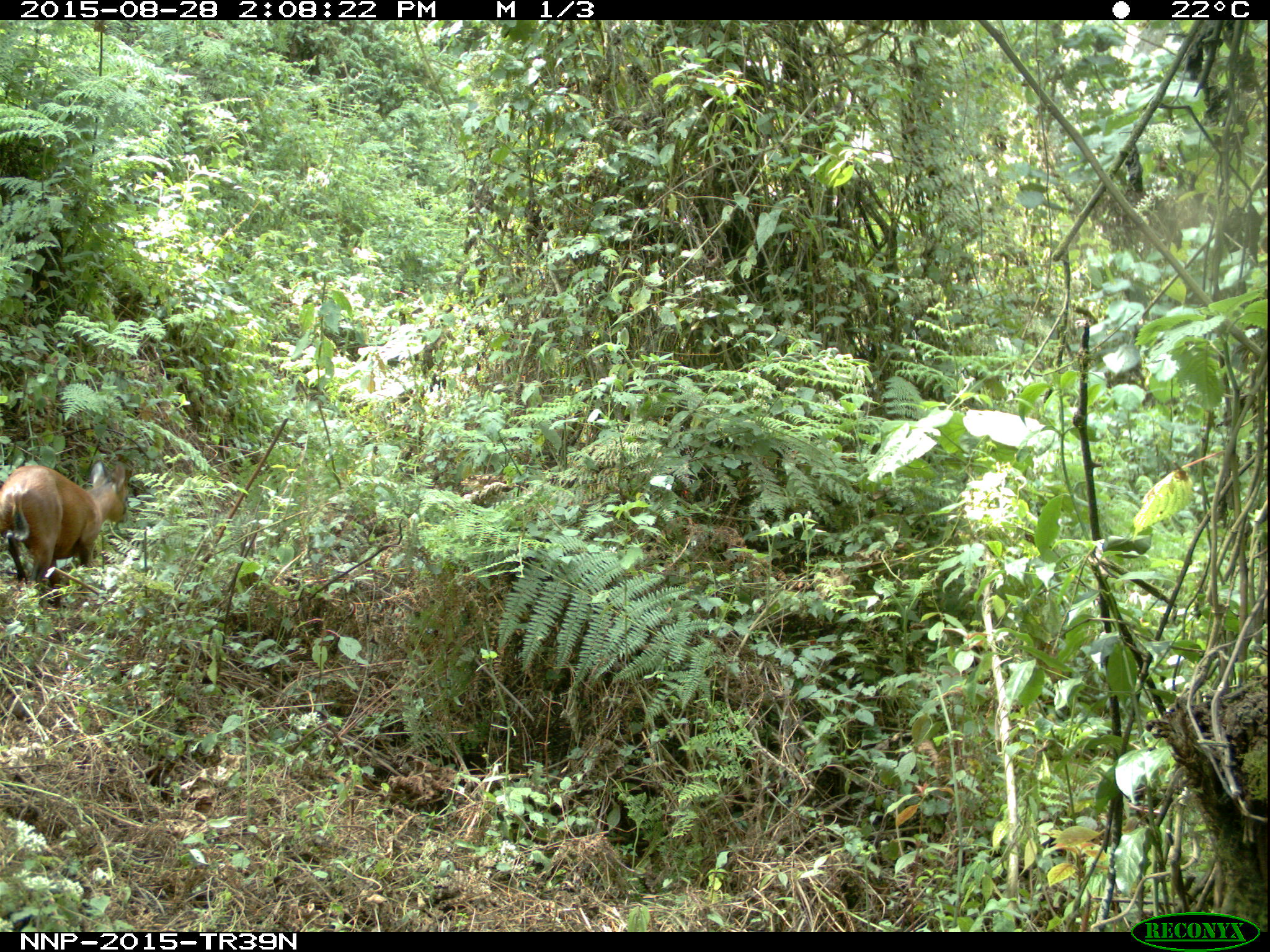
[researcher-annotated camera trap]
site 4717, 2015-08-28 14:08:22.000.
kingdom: Animalia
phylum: Chordata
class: Mammalia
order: Artiodactyla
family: Bovidae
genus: Cephalophus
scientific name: Cephalophus nigrifrons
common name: black-fronted duiker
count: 1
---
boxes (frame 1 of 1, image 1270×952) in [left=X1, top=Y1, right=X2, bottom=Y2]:
cephalophus nigrifrons: [left=0, top=458, right=128, bottom=609]